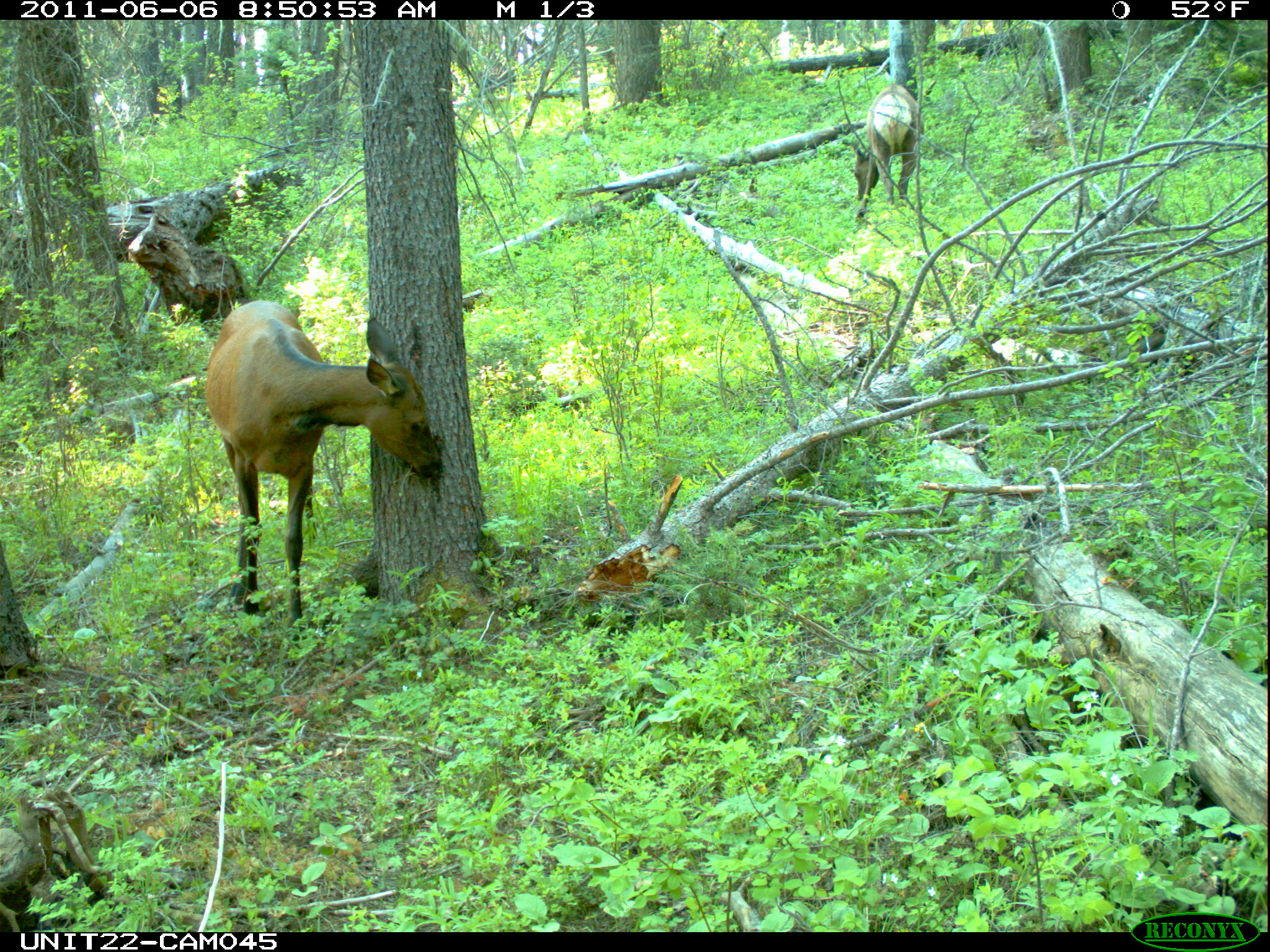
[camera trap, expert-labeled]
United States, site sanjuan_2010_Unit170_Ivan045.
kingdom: Animalia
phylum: Chordata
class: Mammalia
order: Artiodactyla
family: Cervidae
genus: Cervus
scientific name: Cervus elaphus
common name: red deer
Cervus elaphus (red deer).